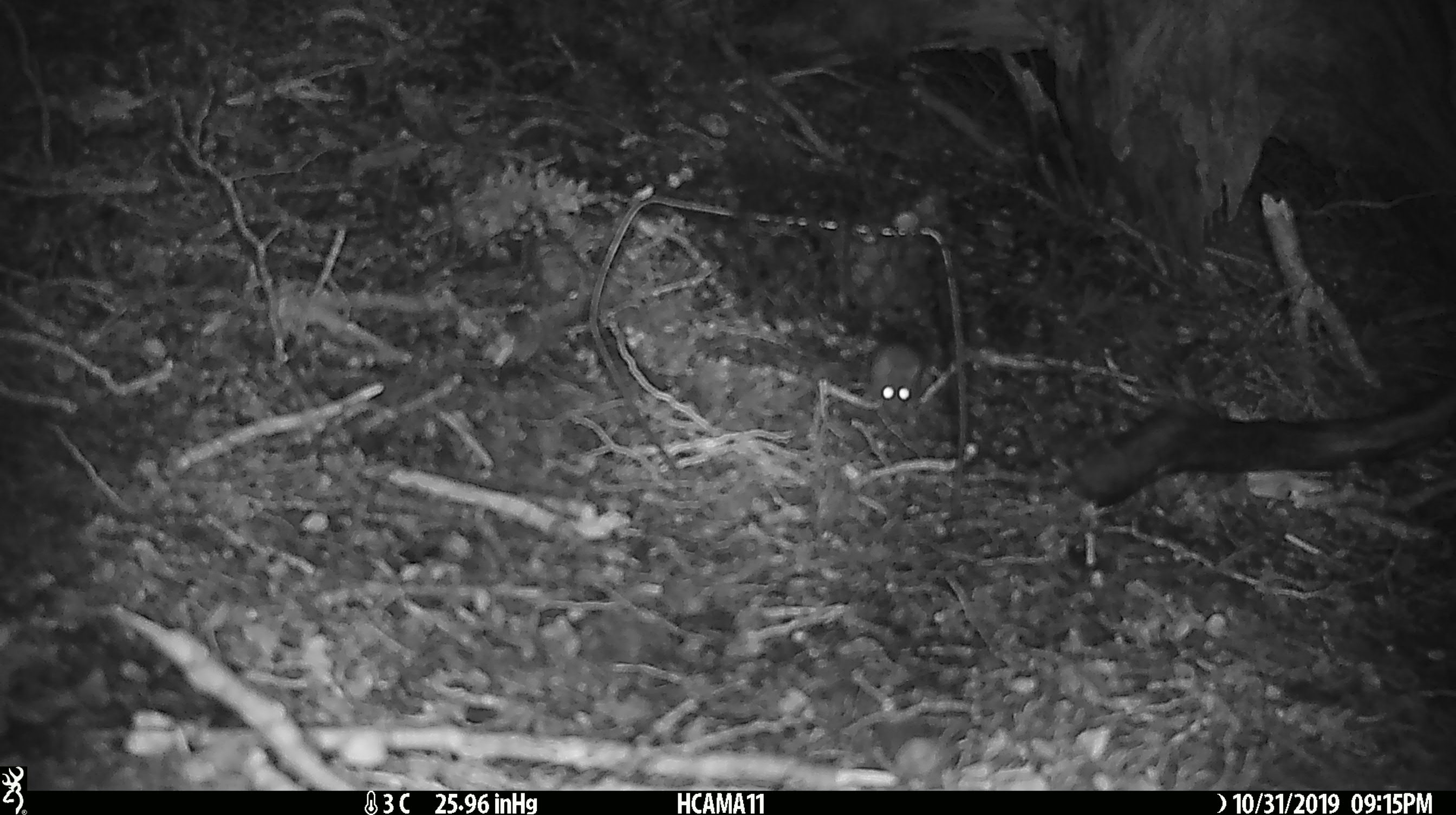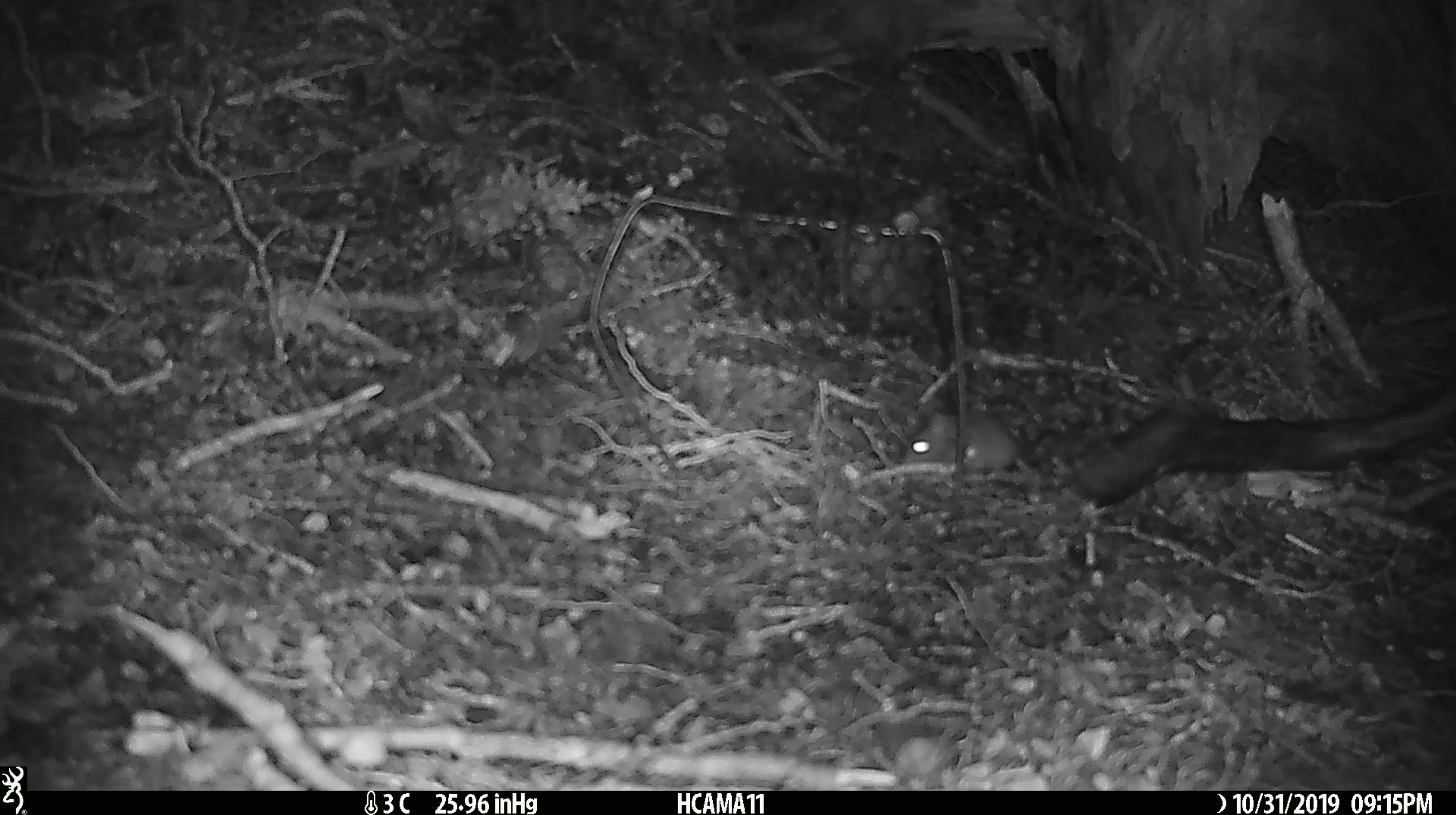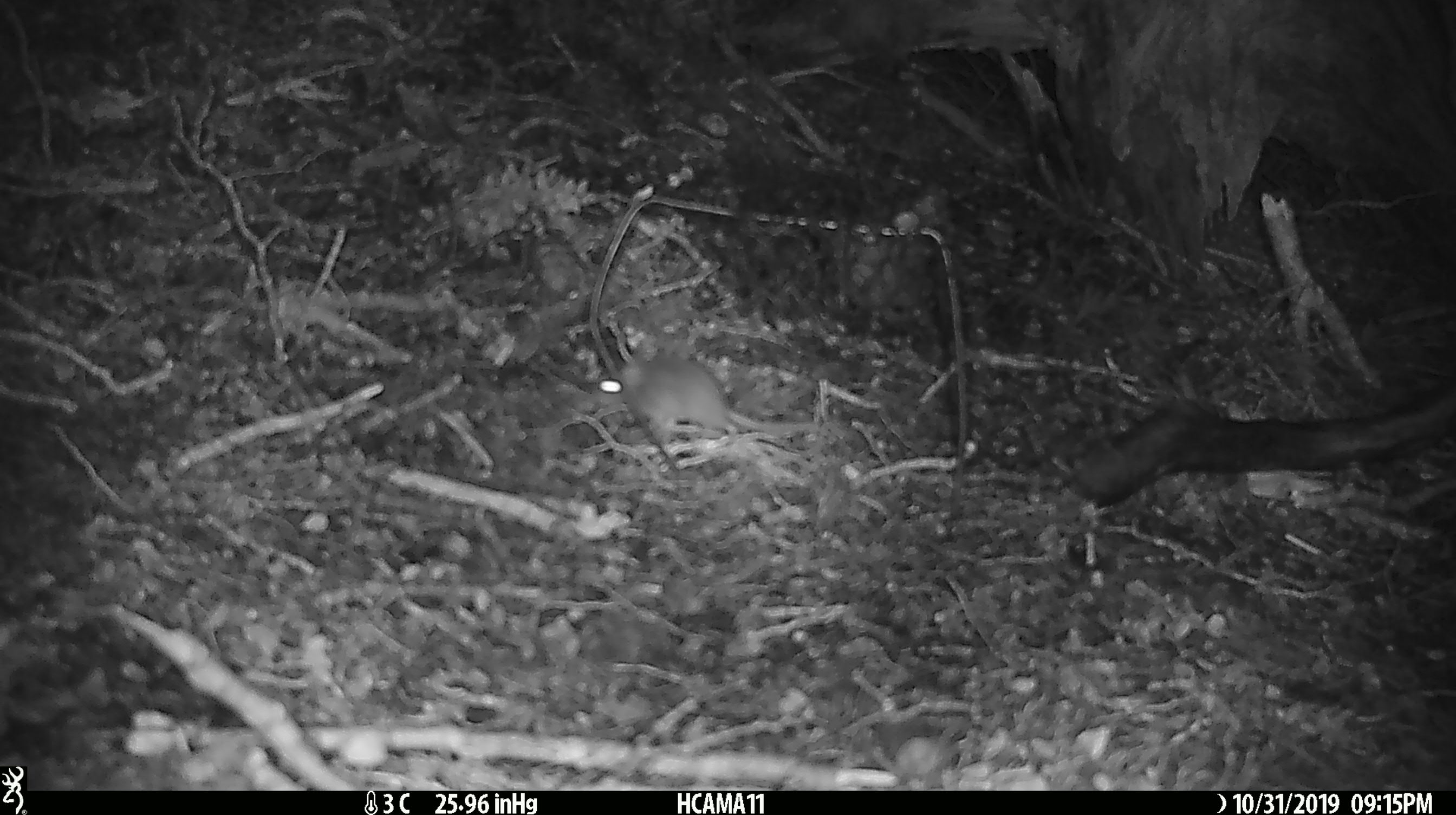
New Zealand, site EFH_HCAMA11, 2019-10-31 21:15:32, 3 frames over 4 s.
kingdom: Animalia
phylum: Chordata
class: Mammalia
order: Rodentia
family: Muridae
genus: Mus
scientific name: Mus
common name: mouse